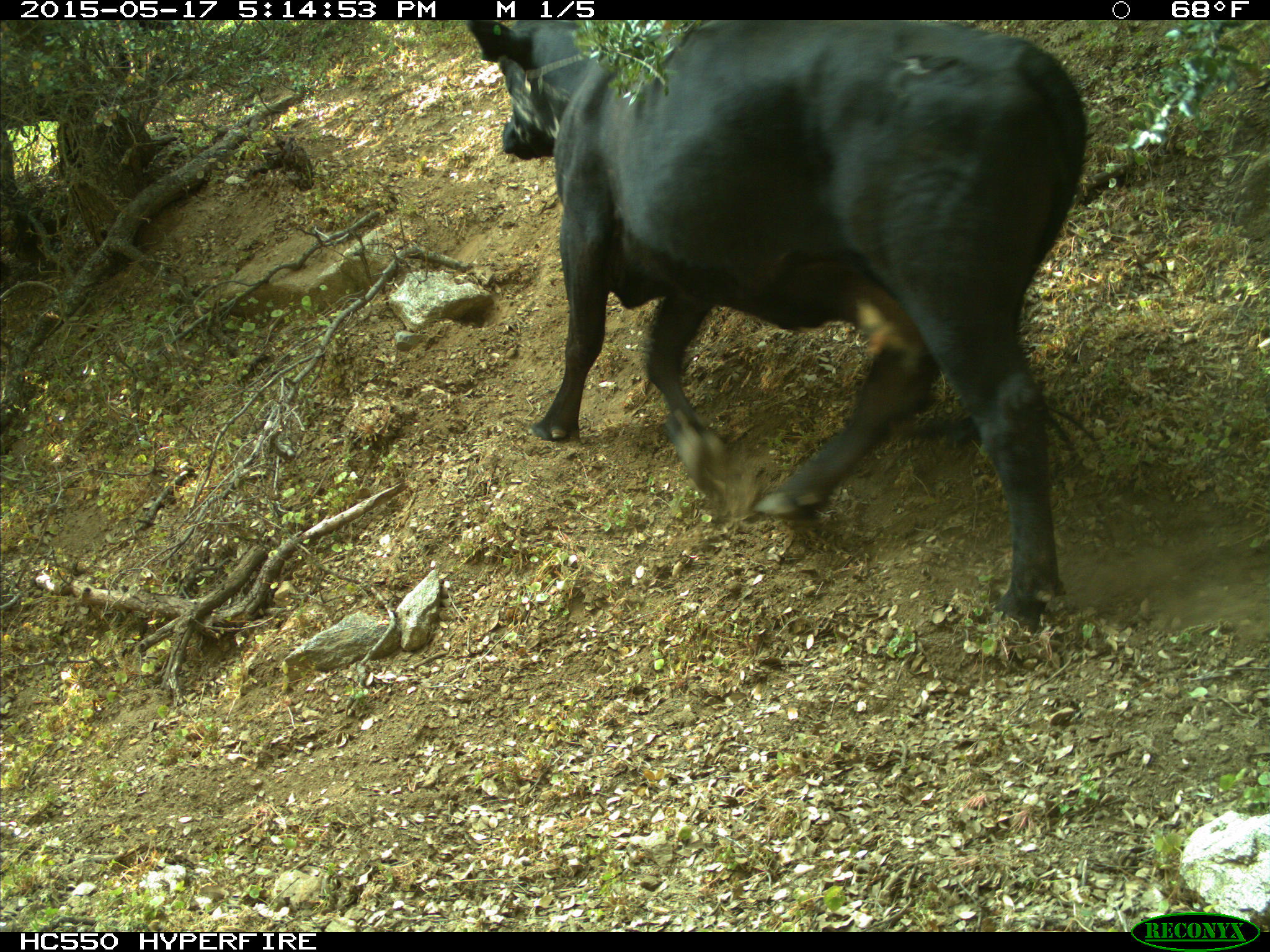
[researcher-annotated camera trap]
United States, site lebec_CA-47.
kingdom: Animalia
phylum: Chordata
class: Mammalia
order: Artiodactyla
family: Bovidae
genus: Bos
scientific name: Bos taurus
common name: domestic cow